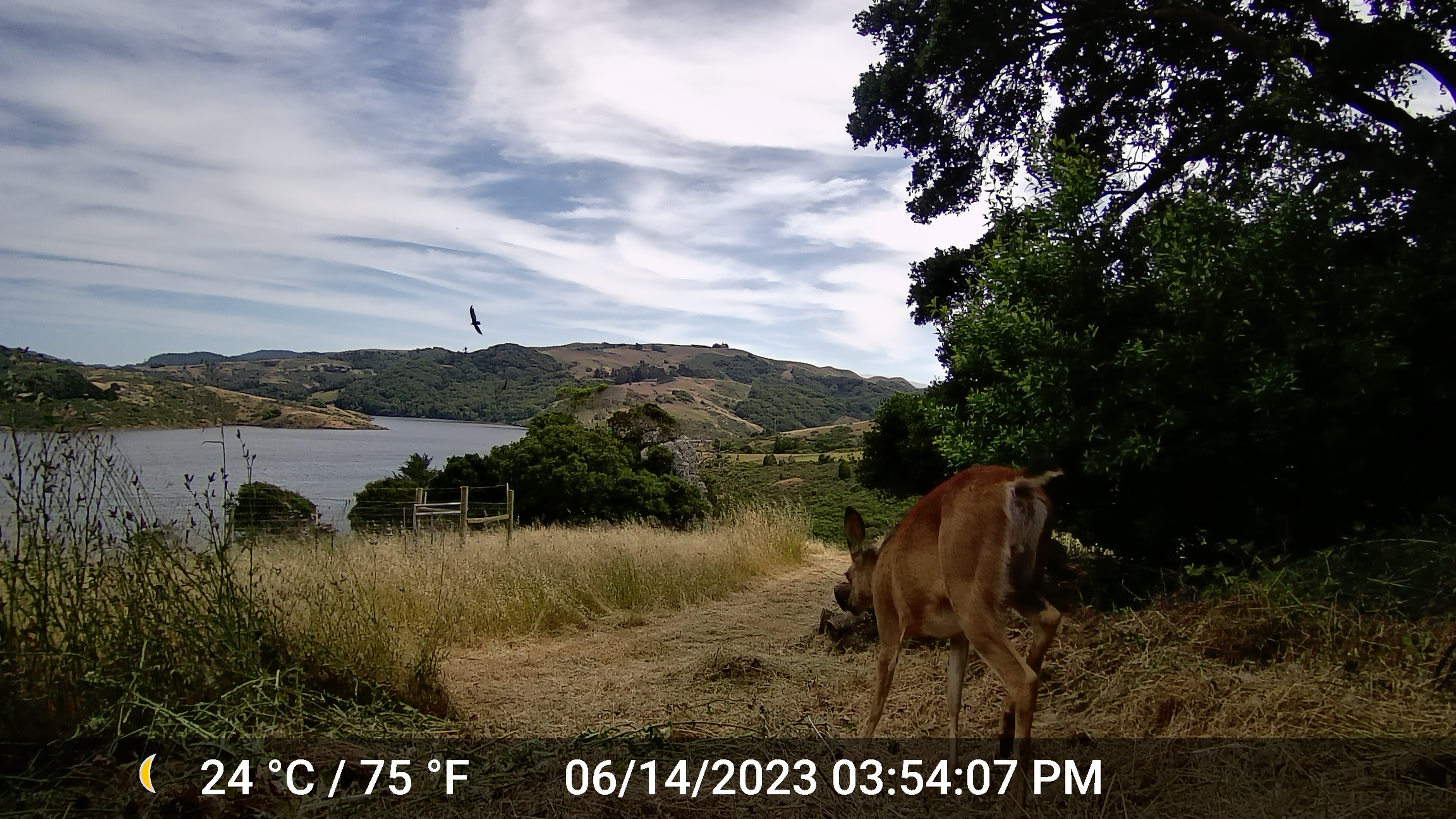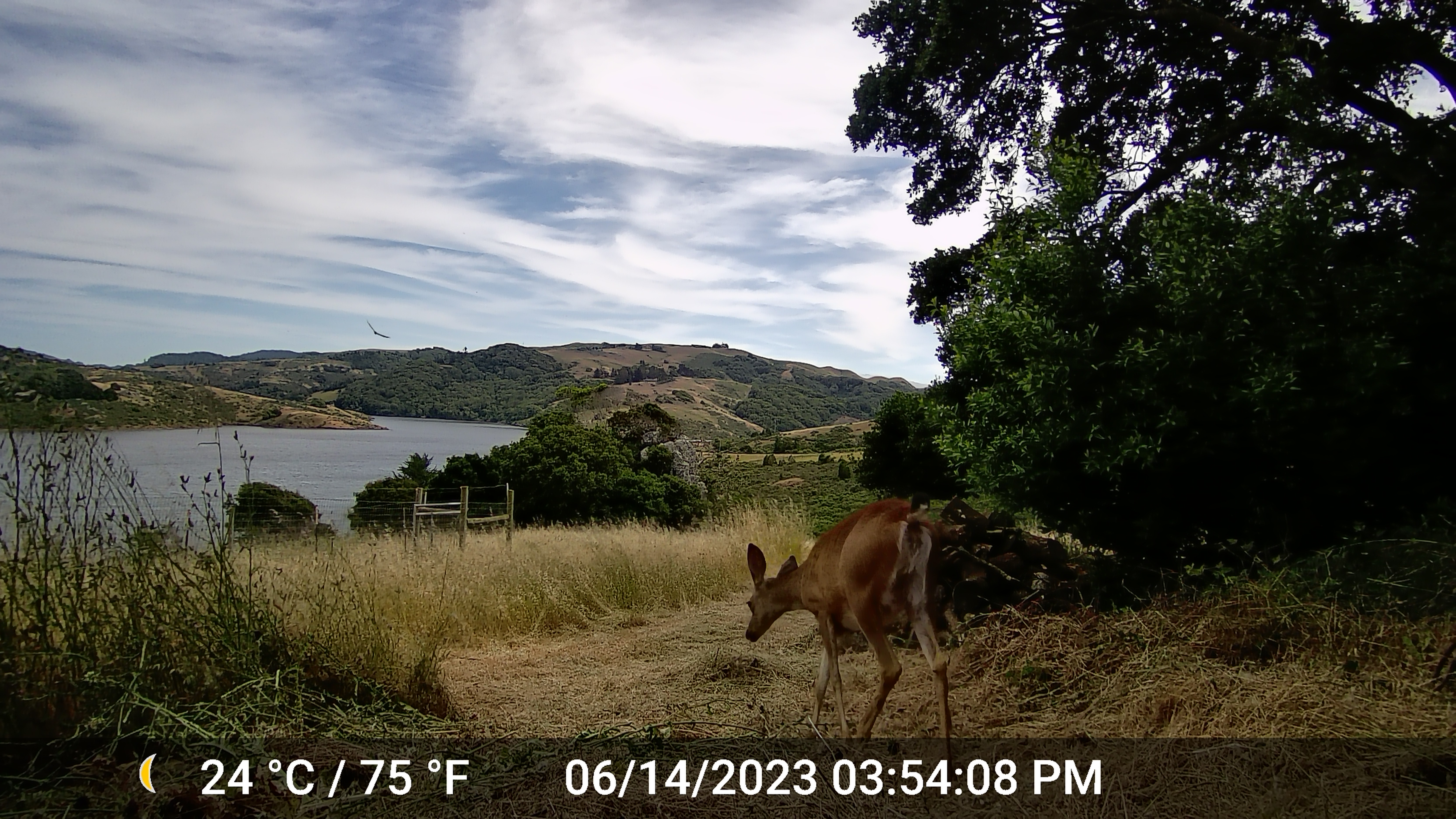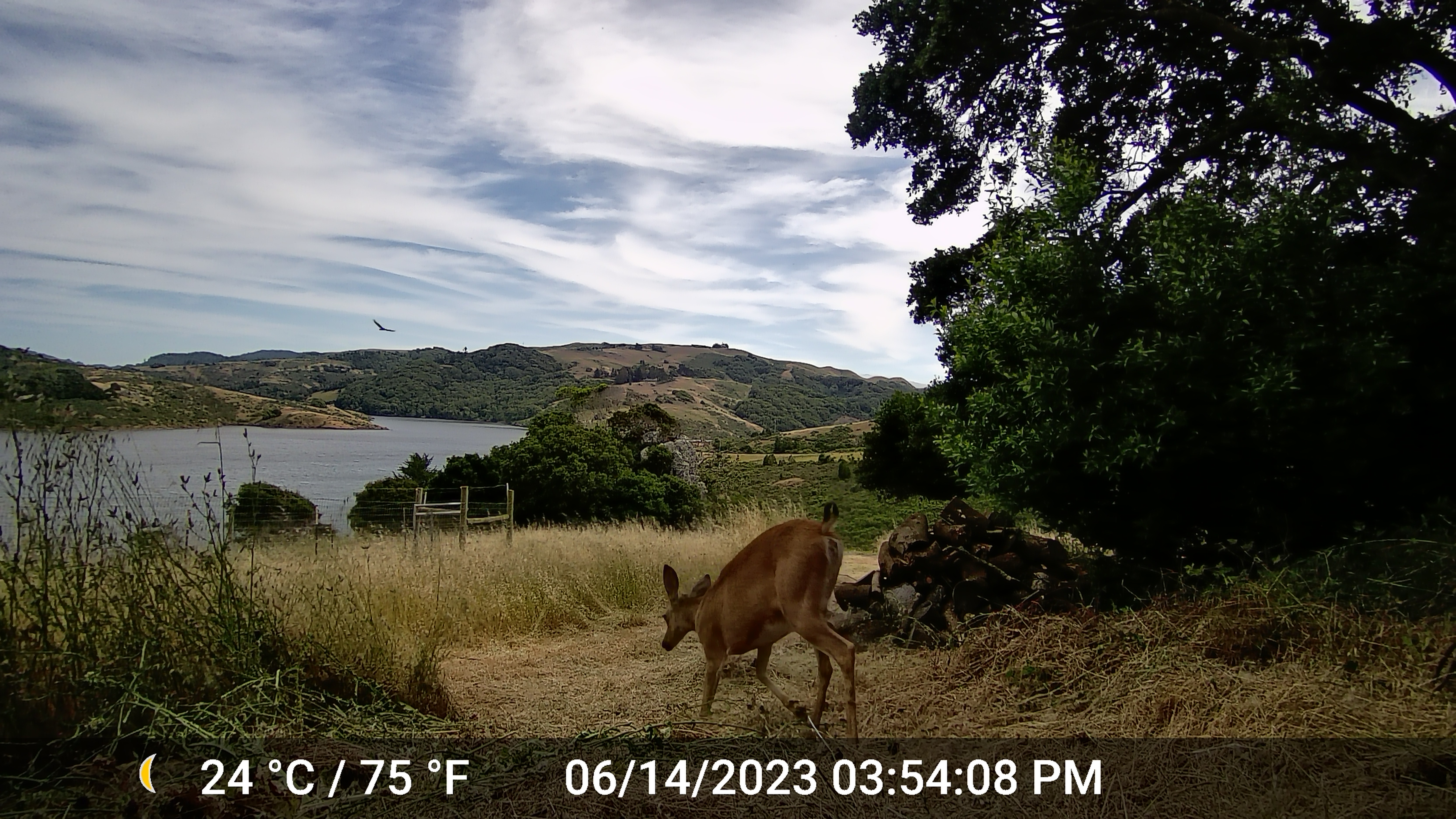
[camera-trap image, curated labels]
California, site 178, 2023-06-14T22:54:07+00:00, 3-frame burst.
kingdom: Animalia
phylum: Chordata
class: Mammalia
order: Artiodactyla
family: Cervidae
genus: Odocoileus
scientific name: Odocoileus hemionus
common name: mule deer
Mule deer (Odocoileus hemionus).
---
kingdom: Animalia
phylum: Chordata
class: Aves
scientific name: Aves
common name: bird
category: unknown bird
Unknown bird (bird) (Aves).